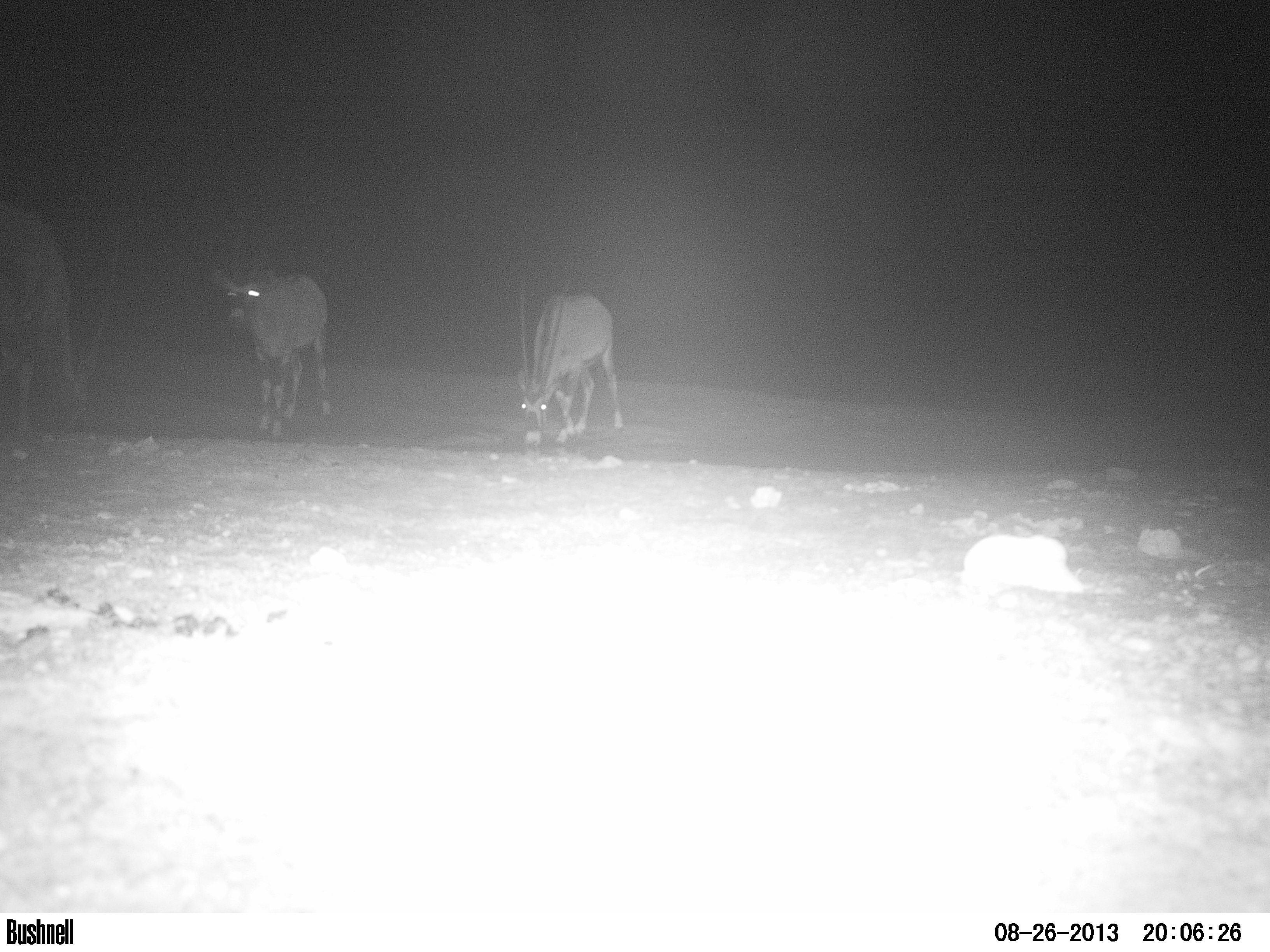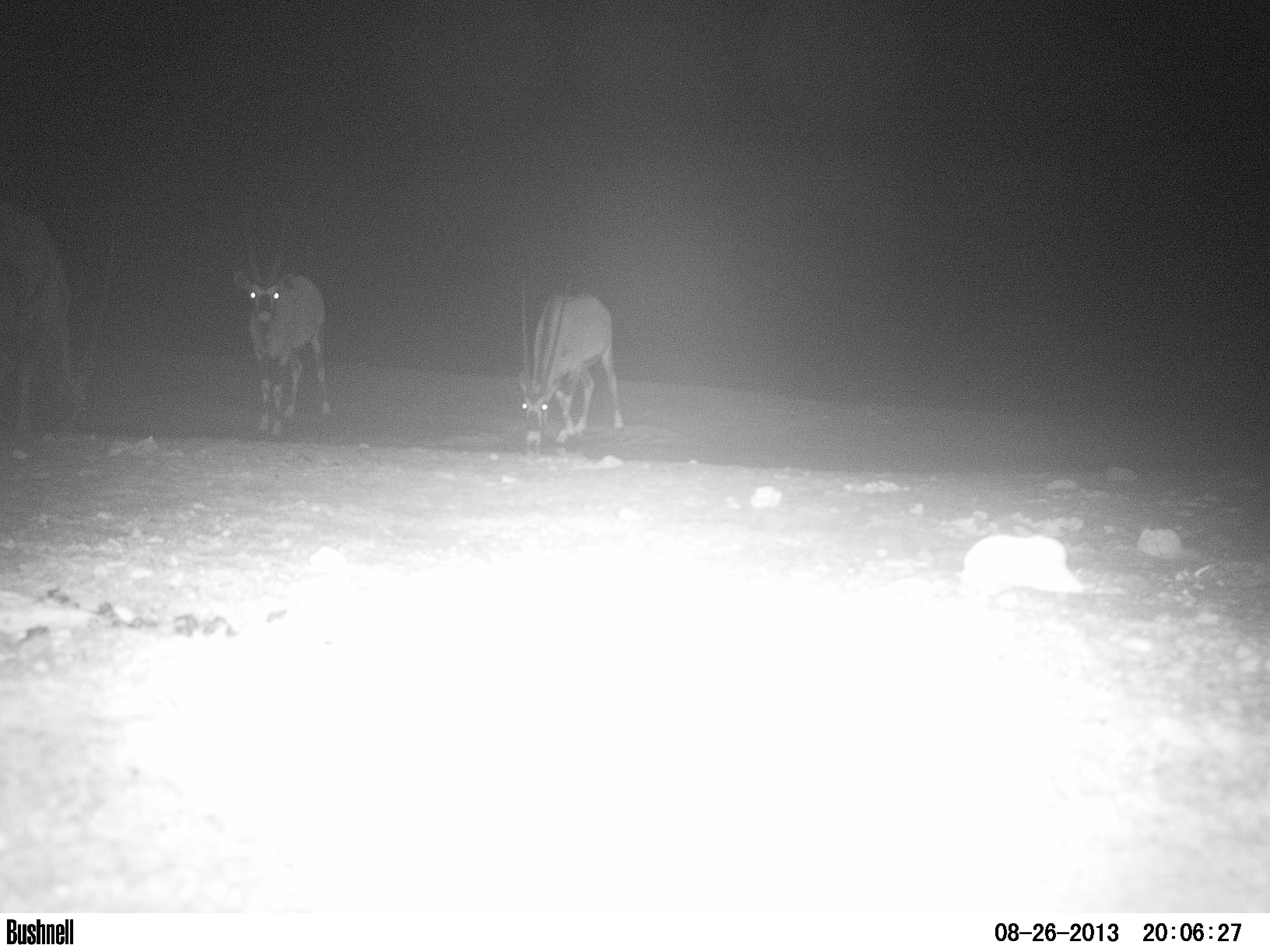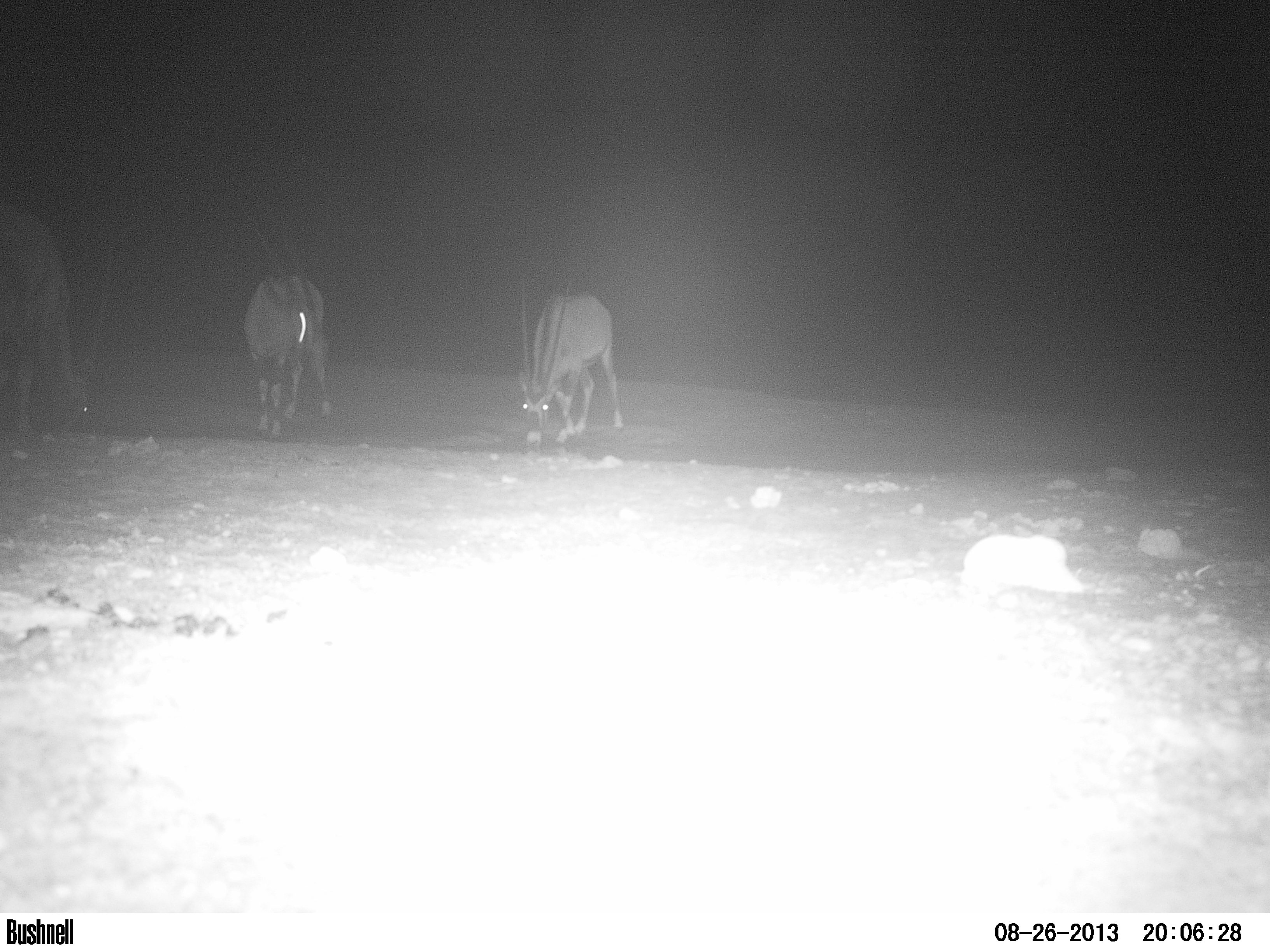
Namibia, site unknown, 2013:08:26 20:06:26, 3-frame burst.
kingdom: Animalia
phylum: Chordata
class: Mammalia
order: Artiodactyla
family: Bovidae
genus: Oryx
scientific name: Oryx gazella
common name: gemsbok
Oryx gazella (gemsbok).